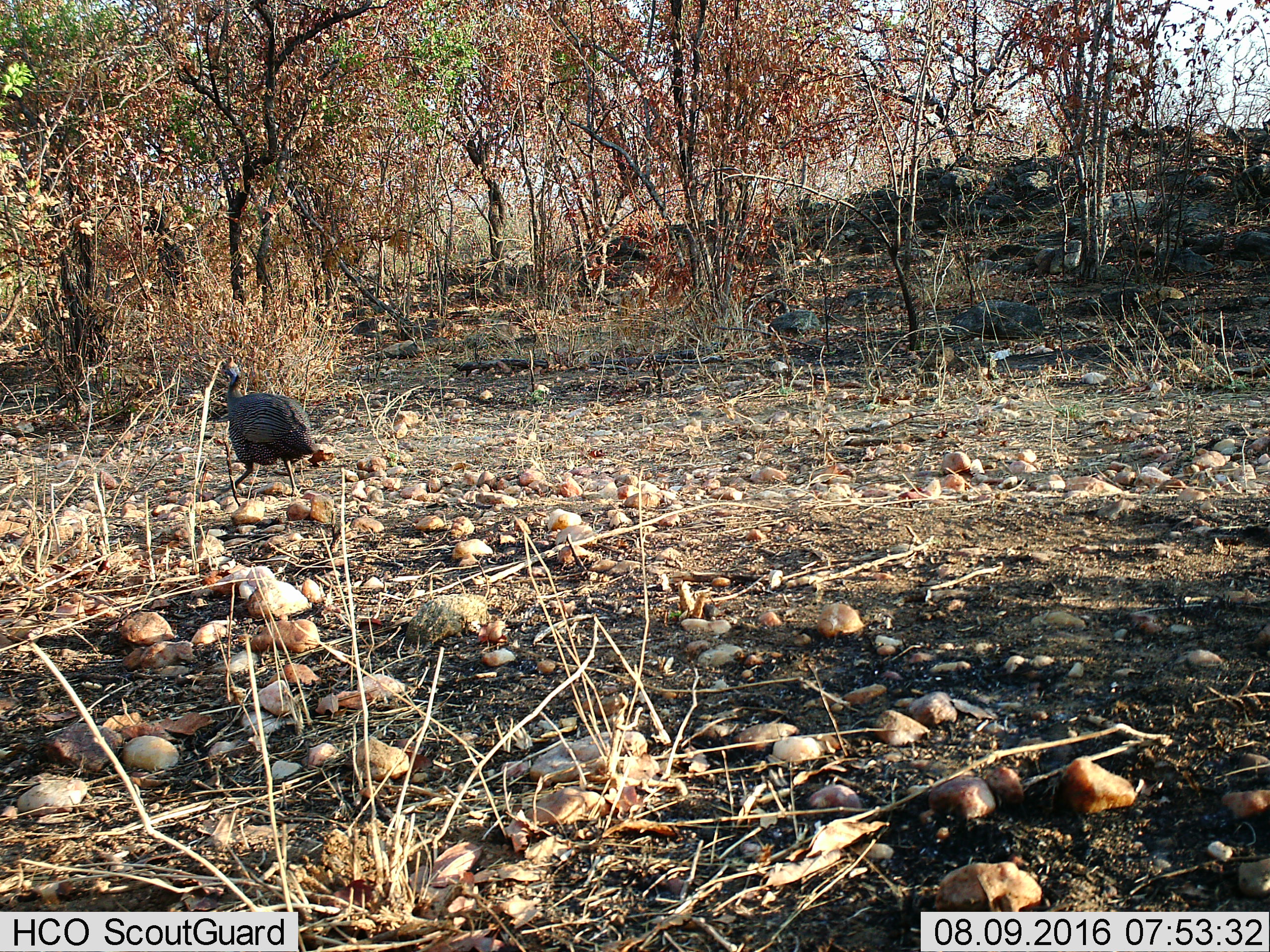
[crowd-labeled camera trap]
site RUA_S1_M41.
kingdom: Animalia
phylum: Chordata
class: Aves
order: Galliformes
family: Numididae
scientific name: Numididae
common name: guineafowl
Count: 1.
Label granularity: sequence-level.